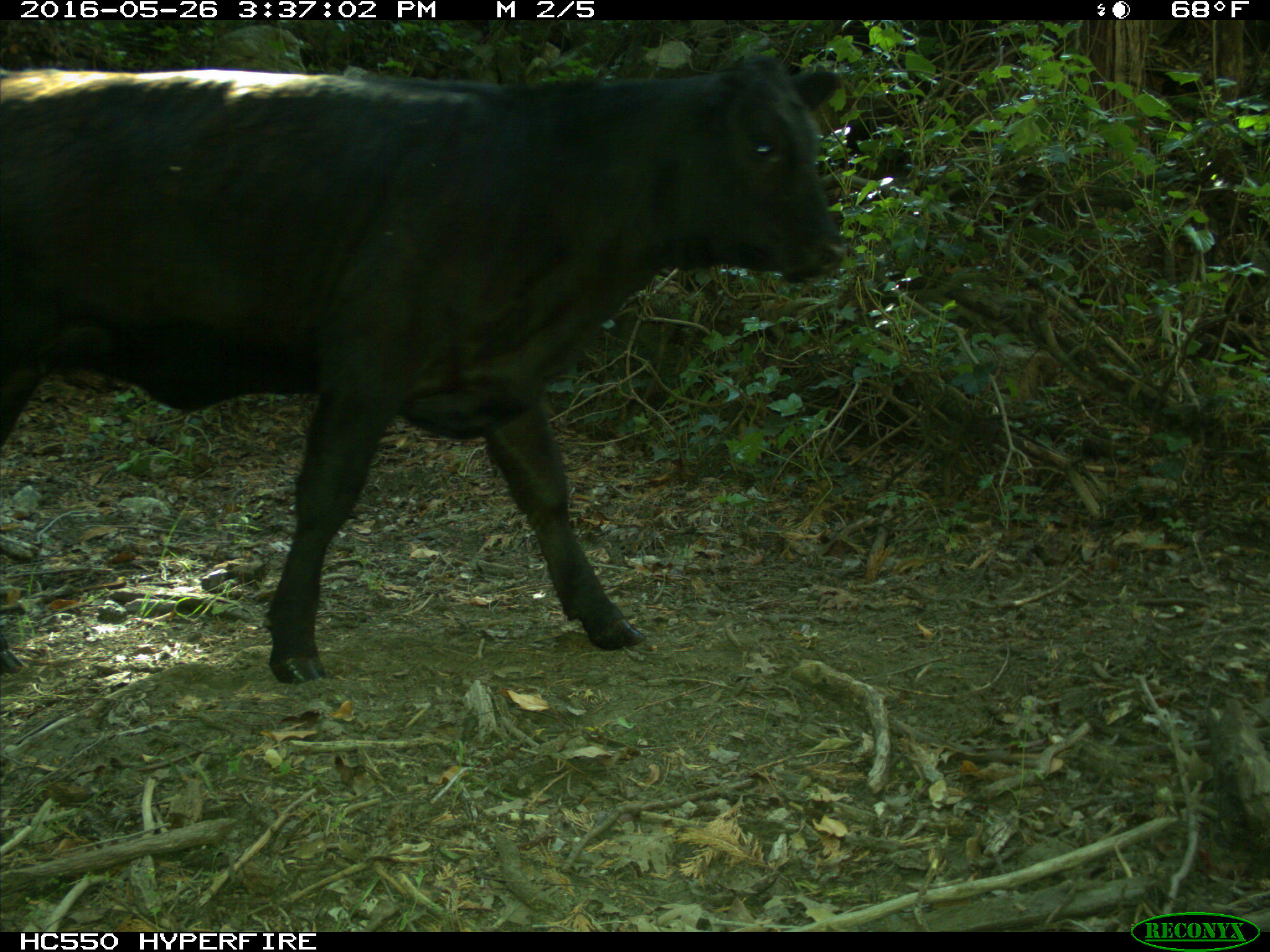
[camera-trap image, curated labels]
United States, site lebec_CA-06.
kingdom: Animalia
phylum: Chordata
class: Mammalia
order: Artiodactyla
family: Bovidae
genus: Bos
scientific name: Bos taurus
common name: domestic cow